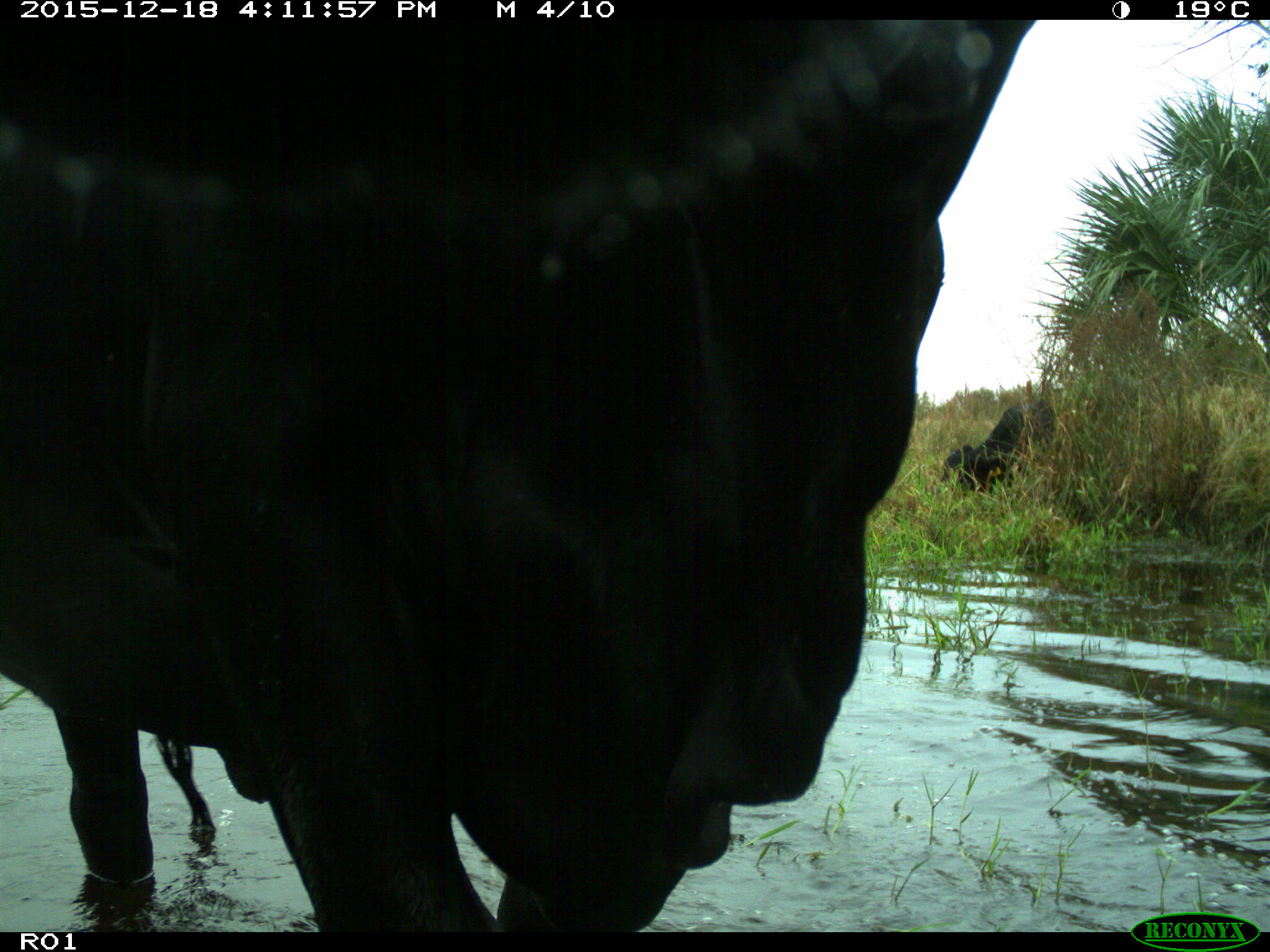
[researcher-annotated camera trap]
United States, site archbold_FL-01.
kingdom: Animalia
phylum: Chordata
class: Mammalia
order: Artiodactyla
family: Bovidae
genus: Bos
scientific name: Bos taurus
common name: domestic cow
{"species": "Bos taurus (domestic cow)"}